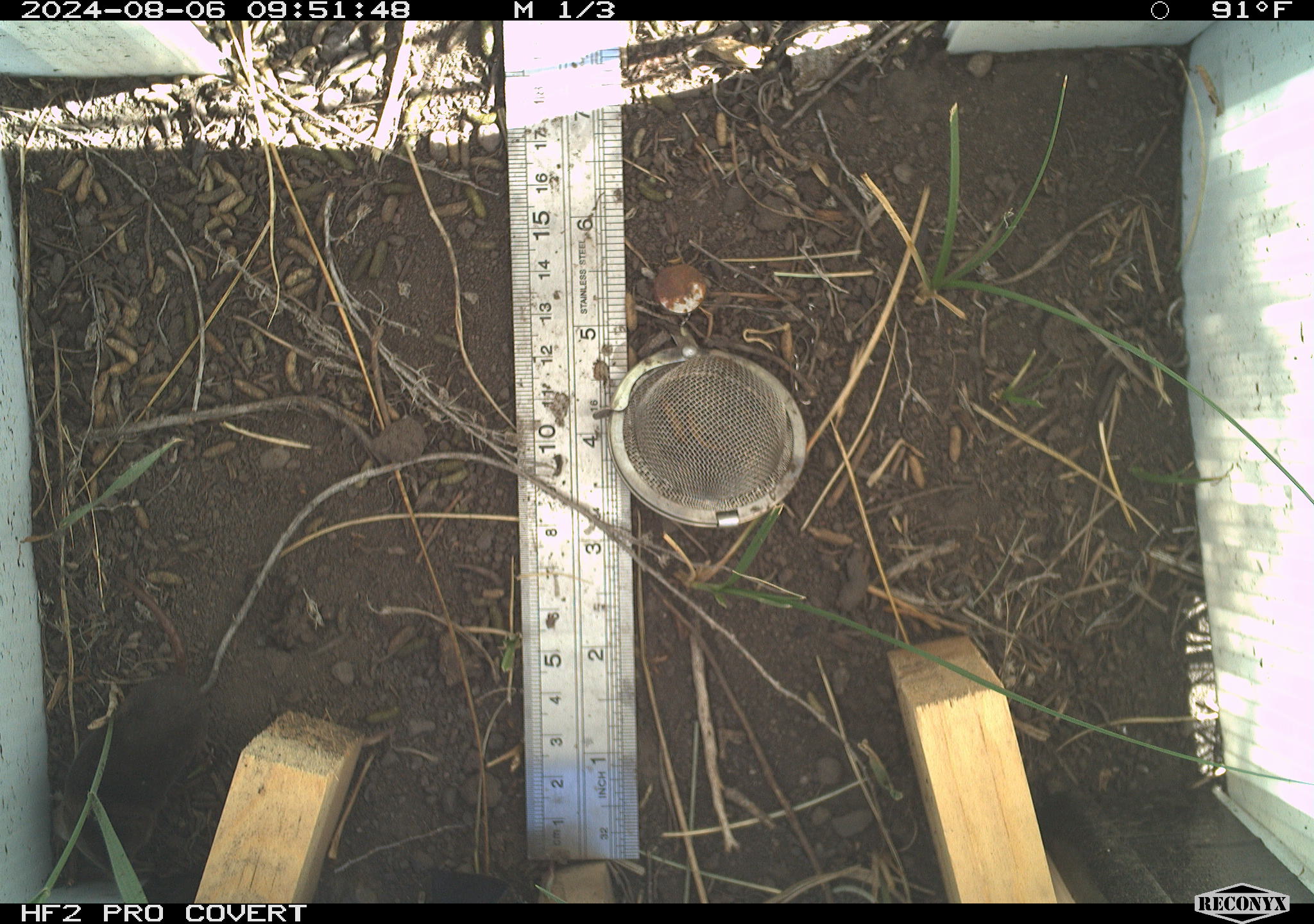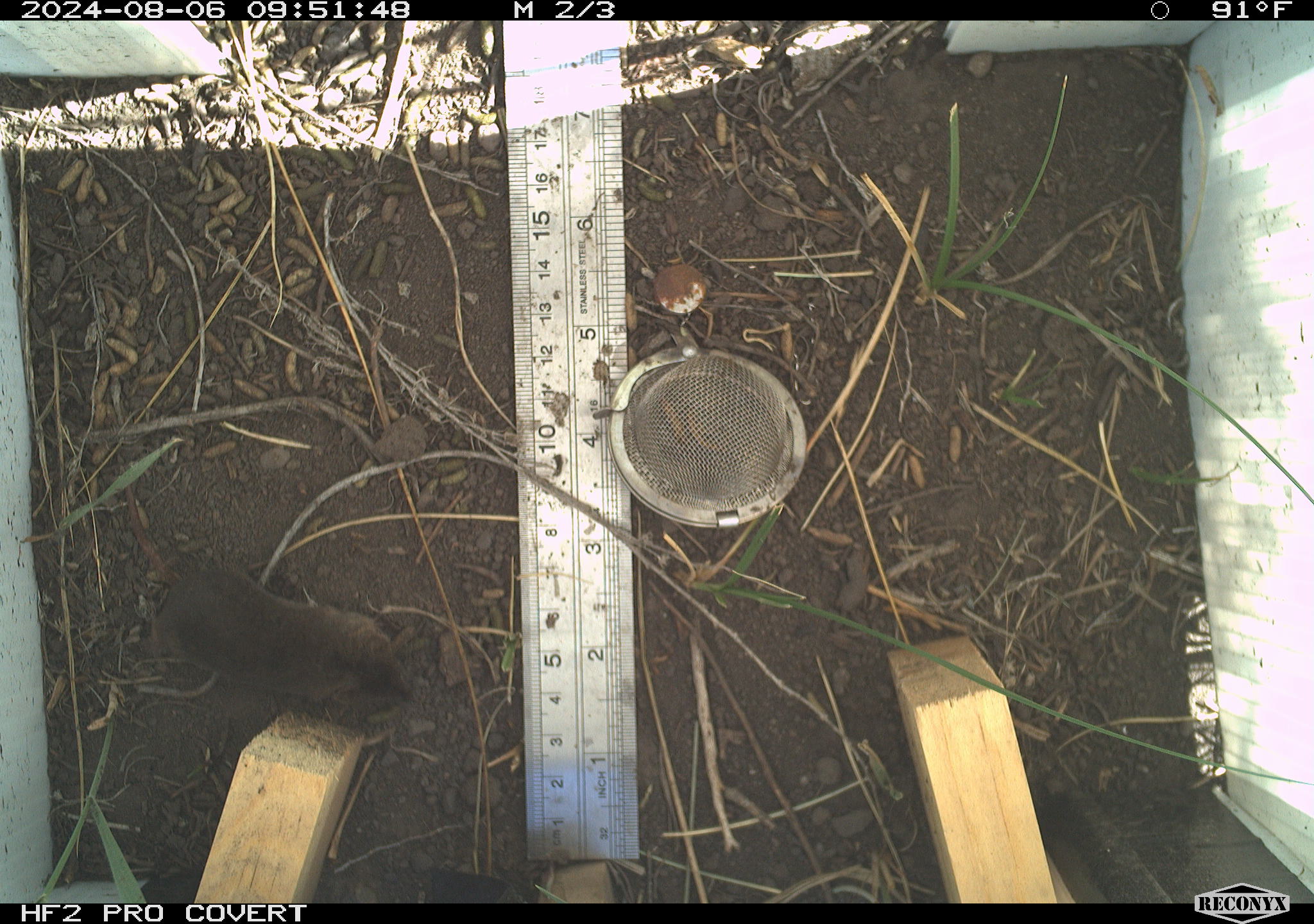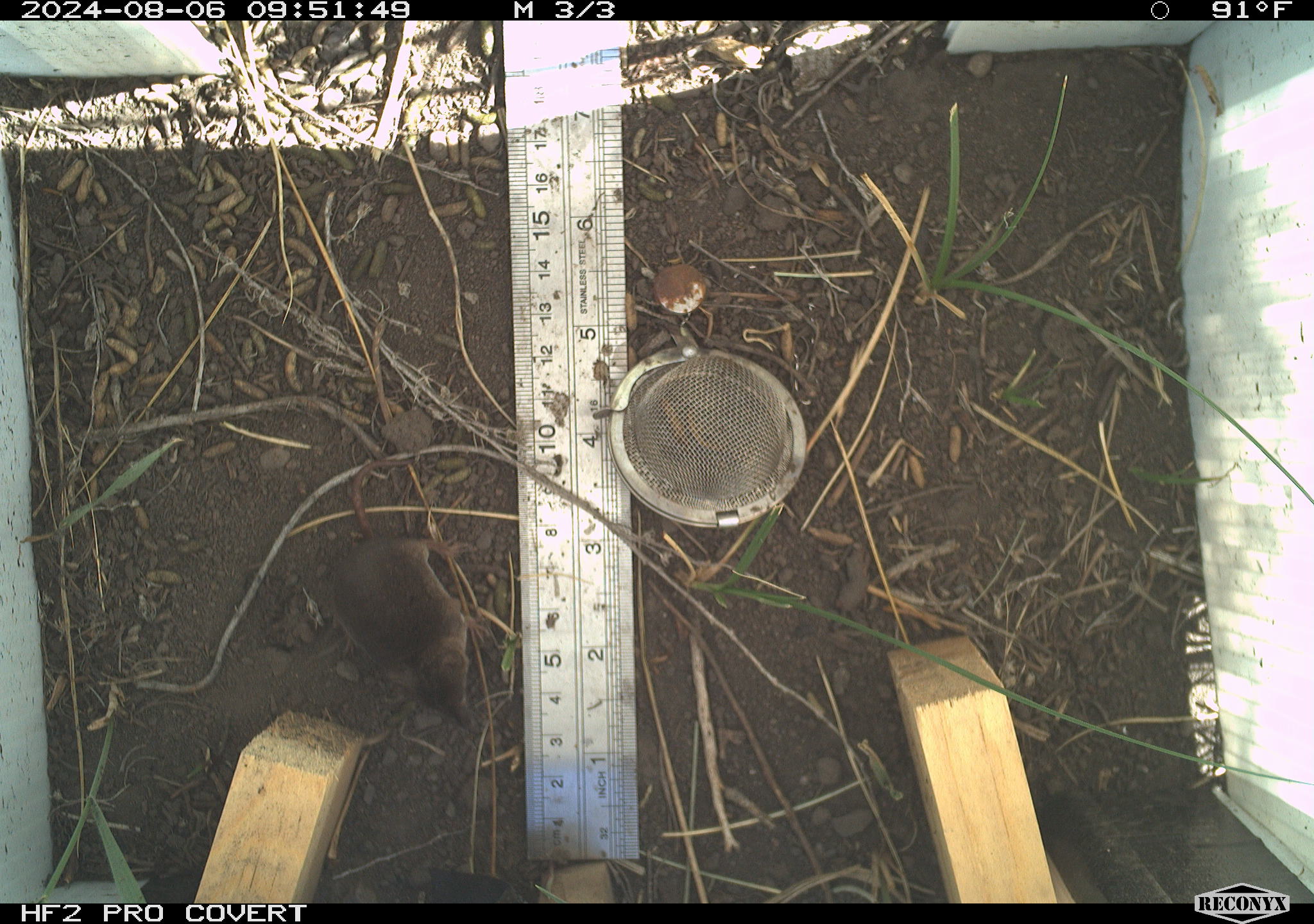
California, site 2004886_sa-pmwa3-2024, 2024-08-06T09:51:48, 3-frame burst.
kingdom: Animalia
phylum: Chordata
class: Mammalia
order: Eulipotyphla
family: Soricidae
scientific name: Soricidae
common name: shrews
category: soricidae family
Soricidae family (shrews) (Soricidae).